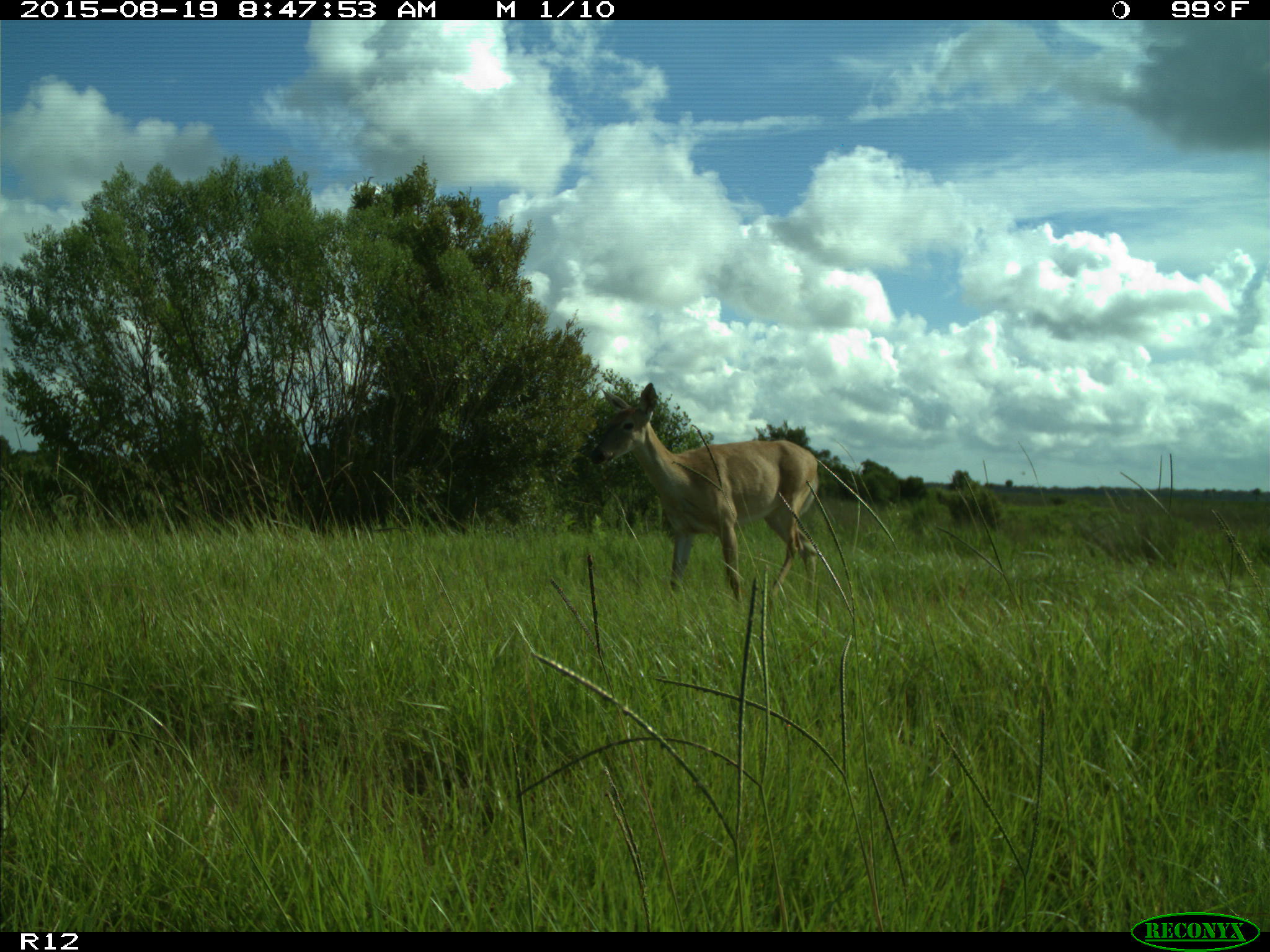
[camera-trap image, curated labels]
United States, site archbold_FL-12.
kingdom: Animalia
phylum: Chordata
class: Mammalia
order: Artiodactyla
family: Cervidae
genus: Odocoileus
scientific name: Odocoileus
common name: deer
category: unidentified deer